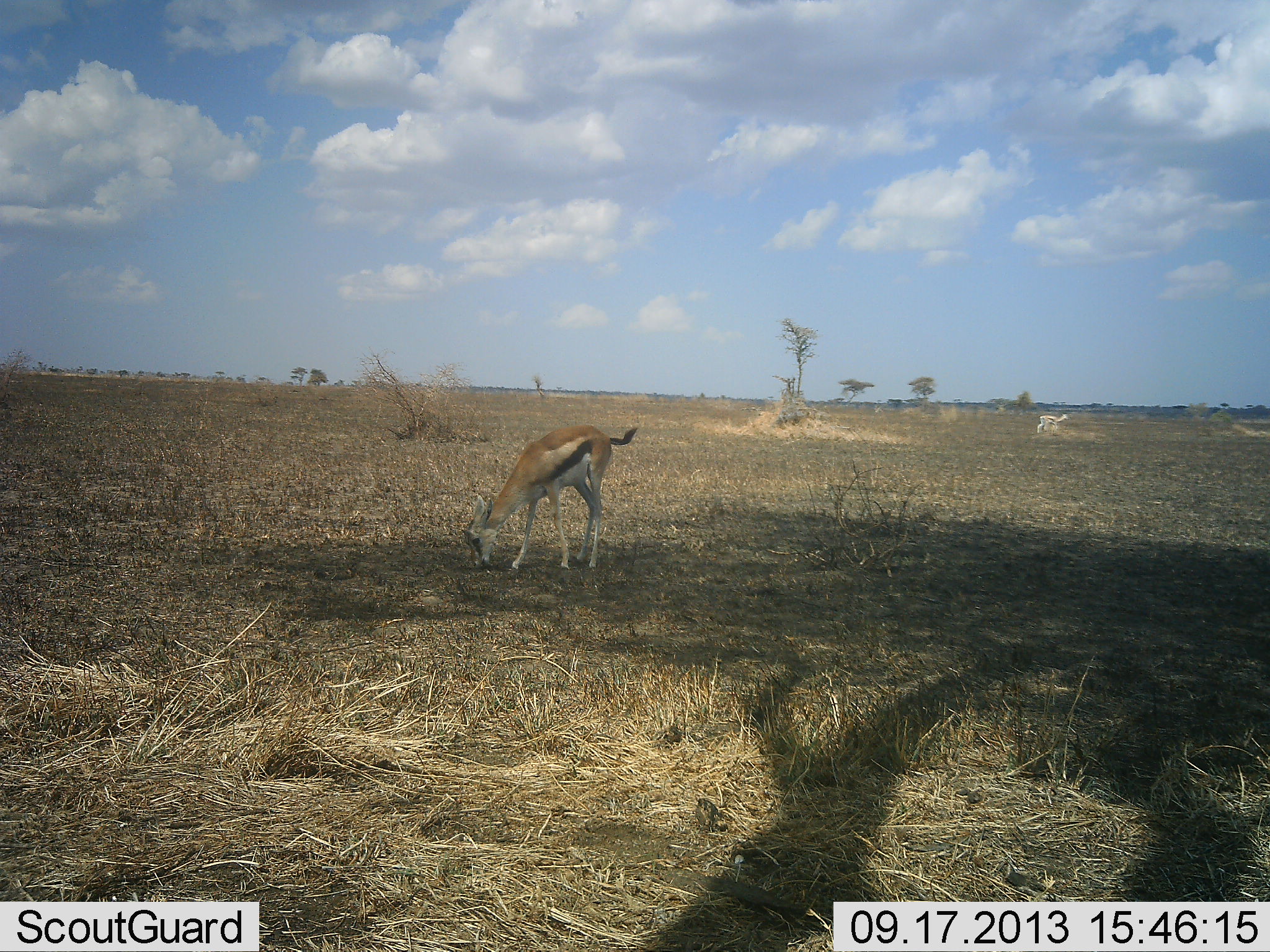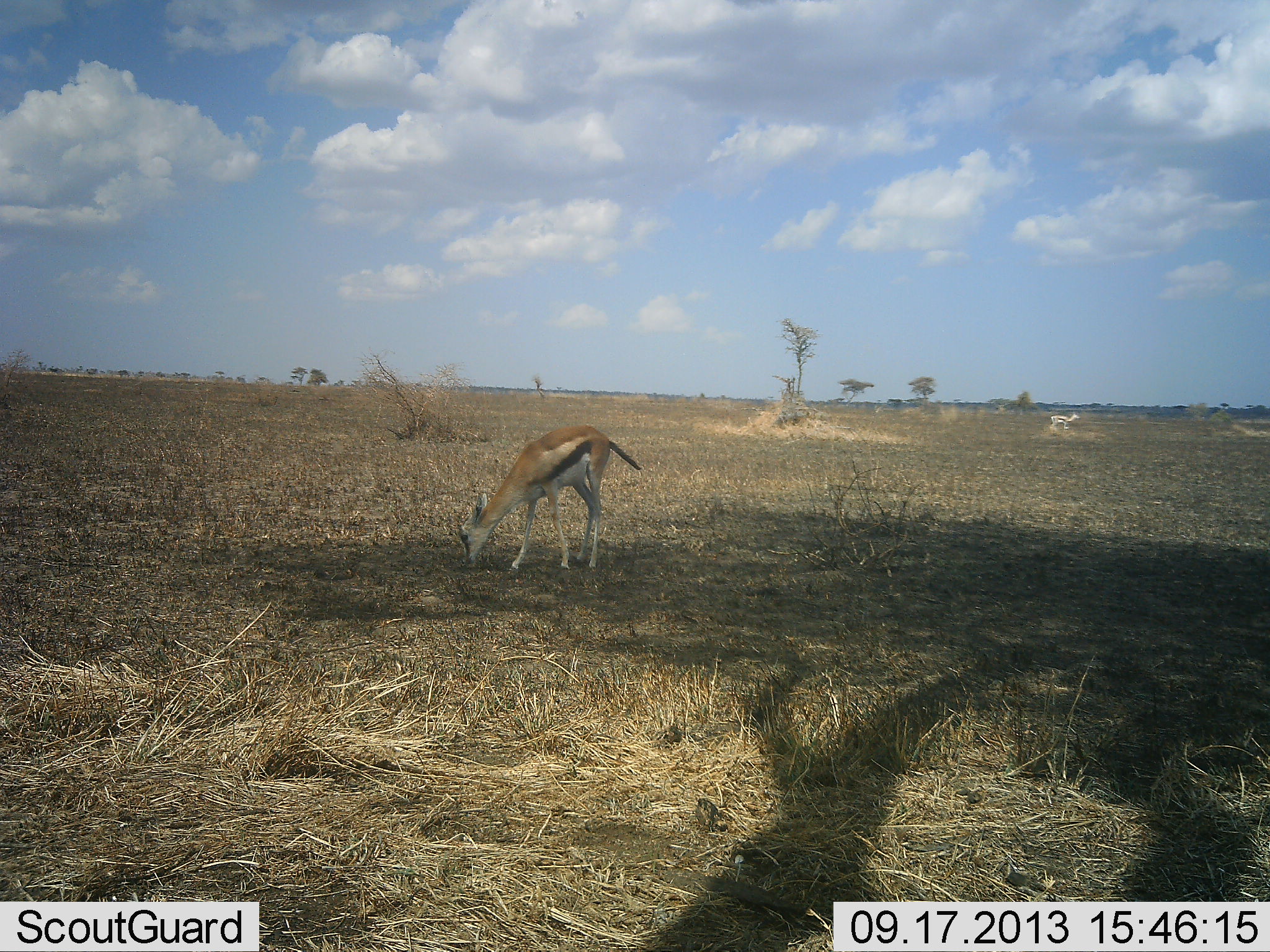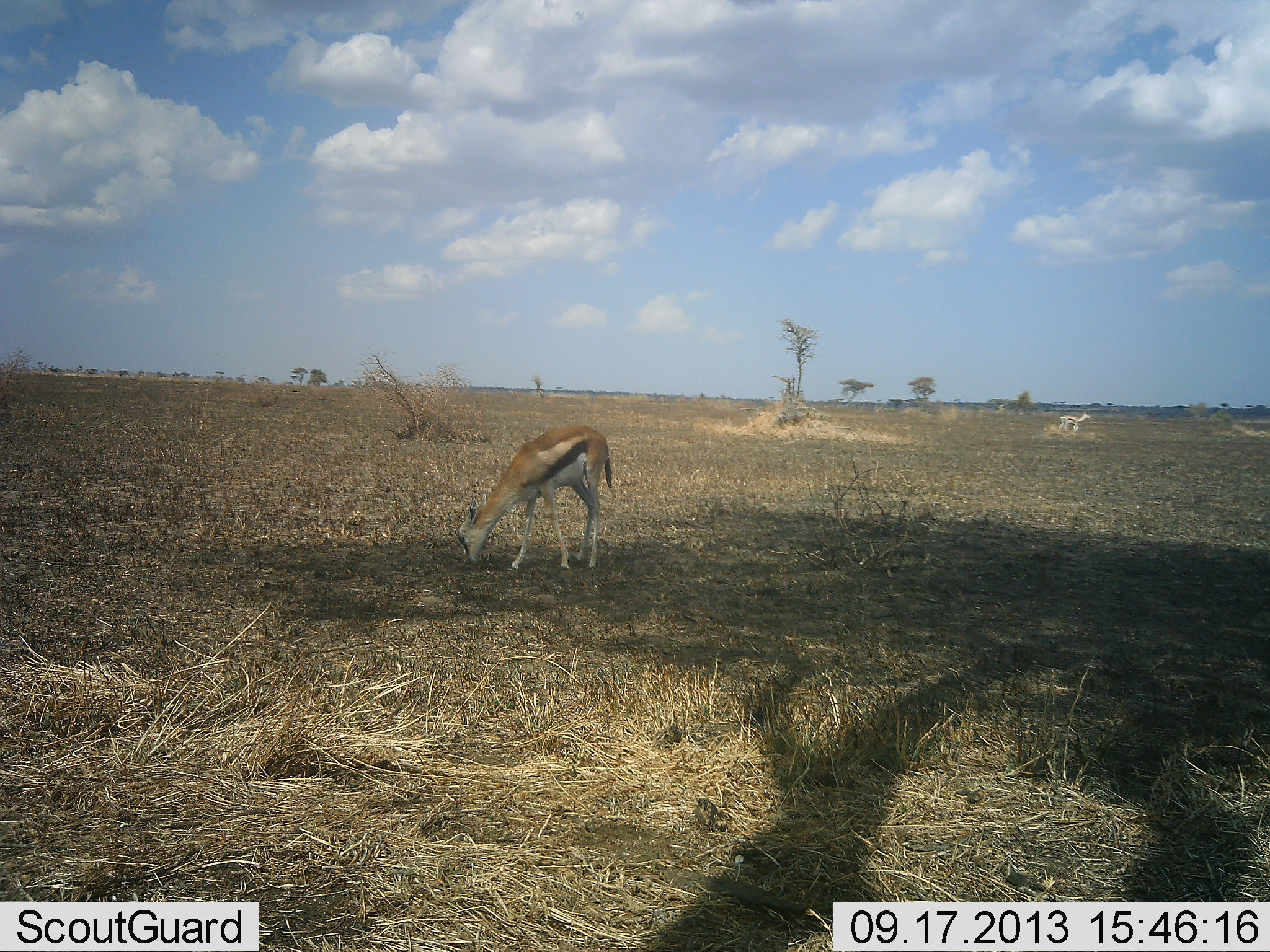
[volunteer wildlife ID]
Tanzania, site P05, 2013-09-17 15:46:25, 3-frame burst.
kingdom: Animalia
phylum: Chordata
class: Mammalia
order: Artiodactyla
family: Bovidae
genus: Eudorcas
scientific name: Eudorcas thomsonii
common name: thomson's gazelle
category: gazellethomsons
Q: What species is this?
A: Gazellethomsons (thomson's gazelle) (Eudorcas thomsonii).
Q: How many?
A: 2.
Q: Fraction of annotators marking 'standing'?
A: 20%.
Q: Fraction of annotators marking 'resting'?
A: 0%.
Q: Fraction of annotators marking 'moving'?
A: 40%.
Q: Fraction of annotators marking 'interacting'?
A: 0%.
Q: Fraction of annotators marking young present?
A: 0%.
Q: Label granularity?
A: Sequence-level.